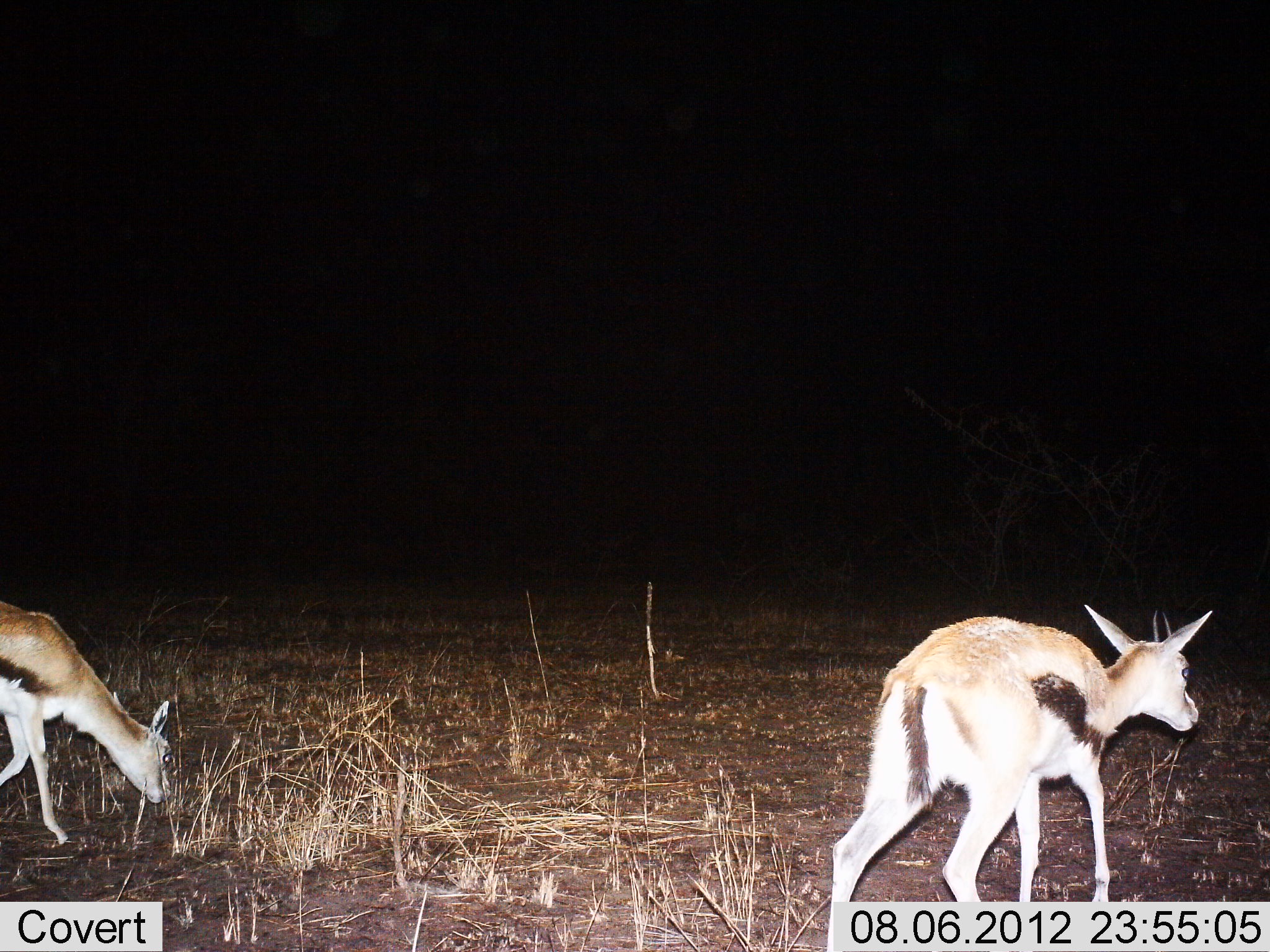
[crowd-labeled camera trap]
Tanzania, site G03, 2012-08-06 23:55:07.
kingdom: Animalia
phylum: Chordata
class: Mammalia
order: Artiodactyla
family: Bovidae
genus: Eudorcas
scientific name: Eudorcas thomsonii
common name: thomson's gazelle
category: gazellethomsons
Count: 2.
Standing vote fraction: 10%.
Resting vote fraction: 0%.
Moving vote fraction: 80%.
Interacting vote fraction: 0%.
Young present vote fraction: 0%.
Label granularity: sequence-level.